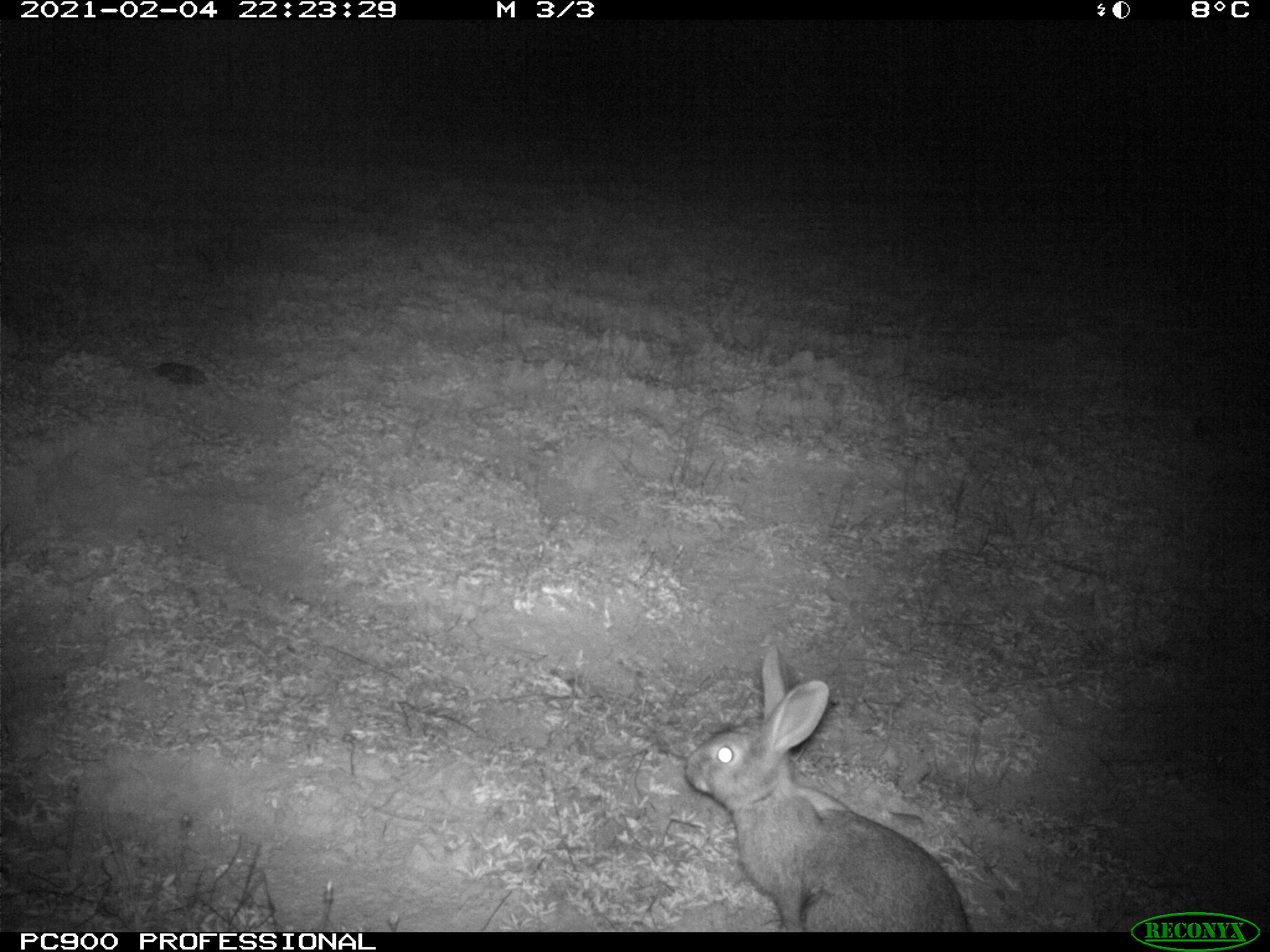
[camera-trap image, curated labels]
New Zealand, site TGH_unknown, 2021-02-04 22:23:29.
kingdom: Animalia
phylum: Chordata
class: Mammalia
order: Lagomorpha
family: Leporidae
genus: Oryctolagus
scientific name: Oryctolagus cuniculus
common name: european rabbit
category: rabbit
Rabbit (european rabbit) (Oryctolagus cuniculus).